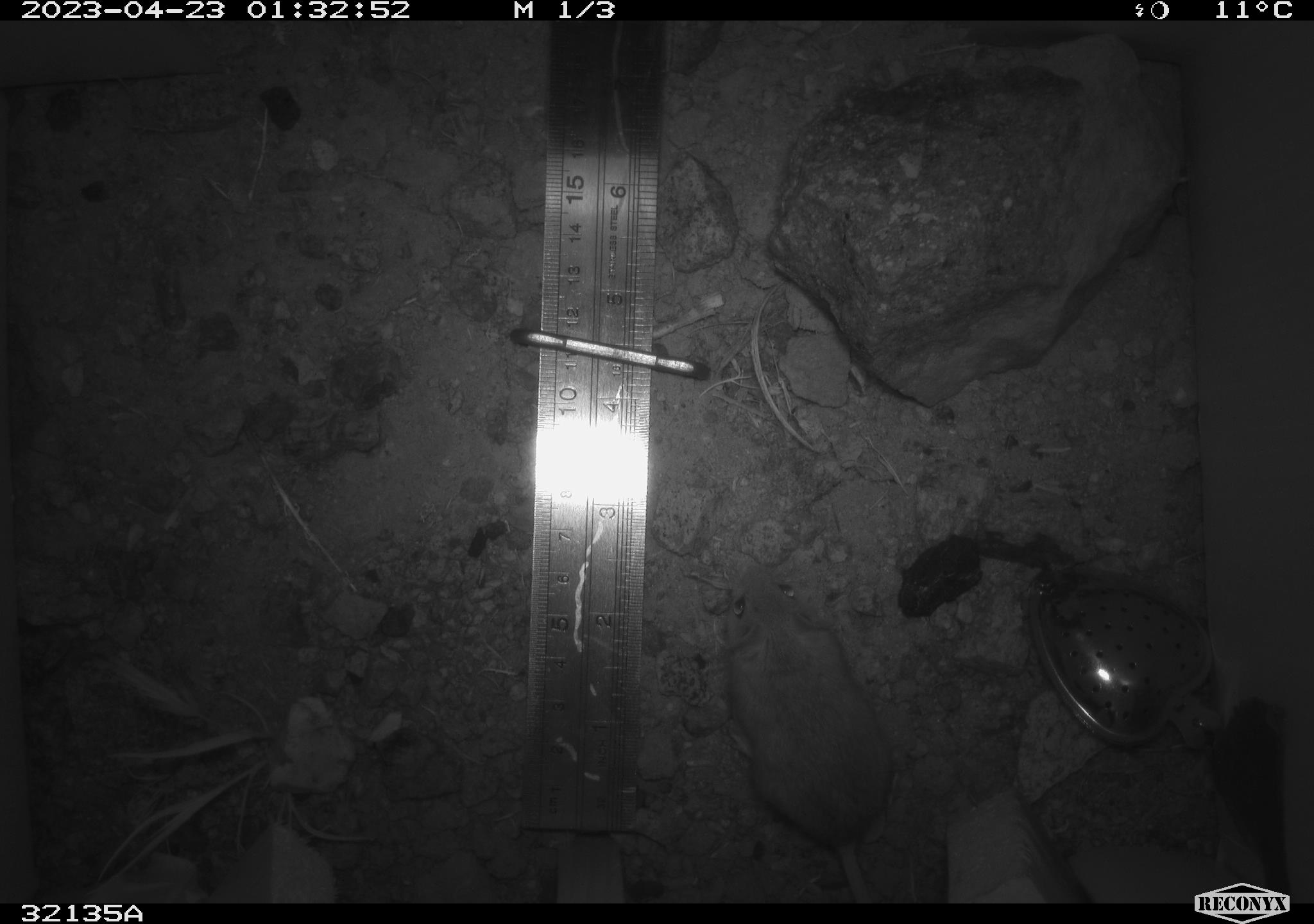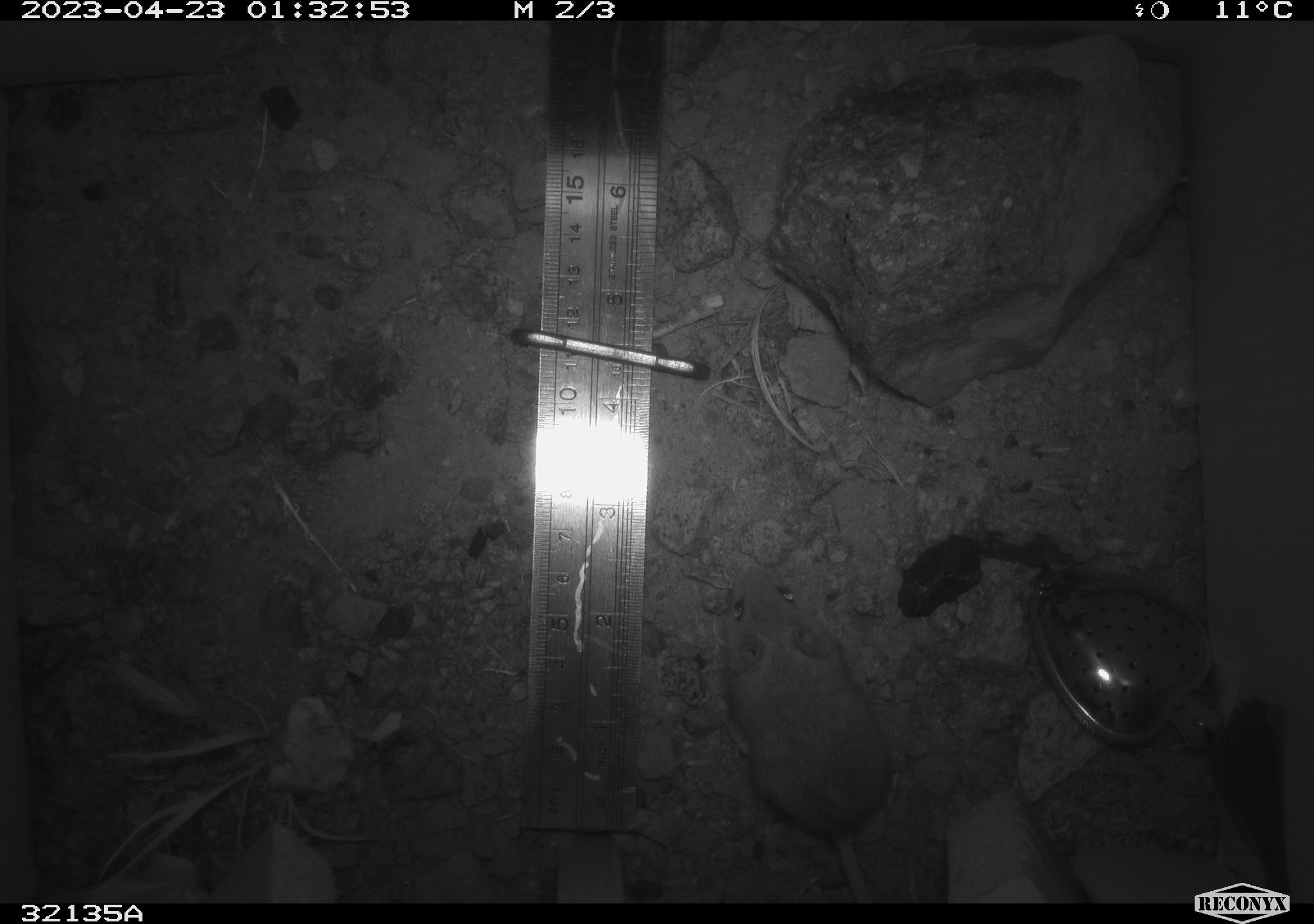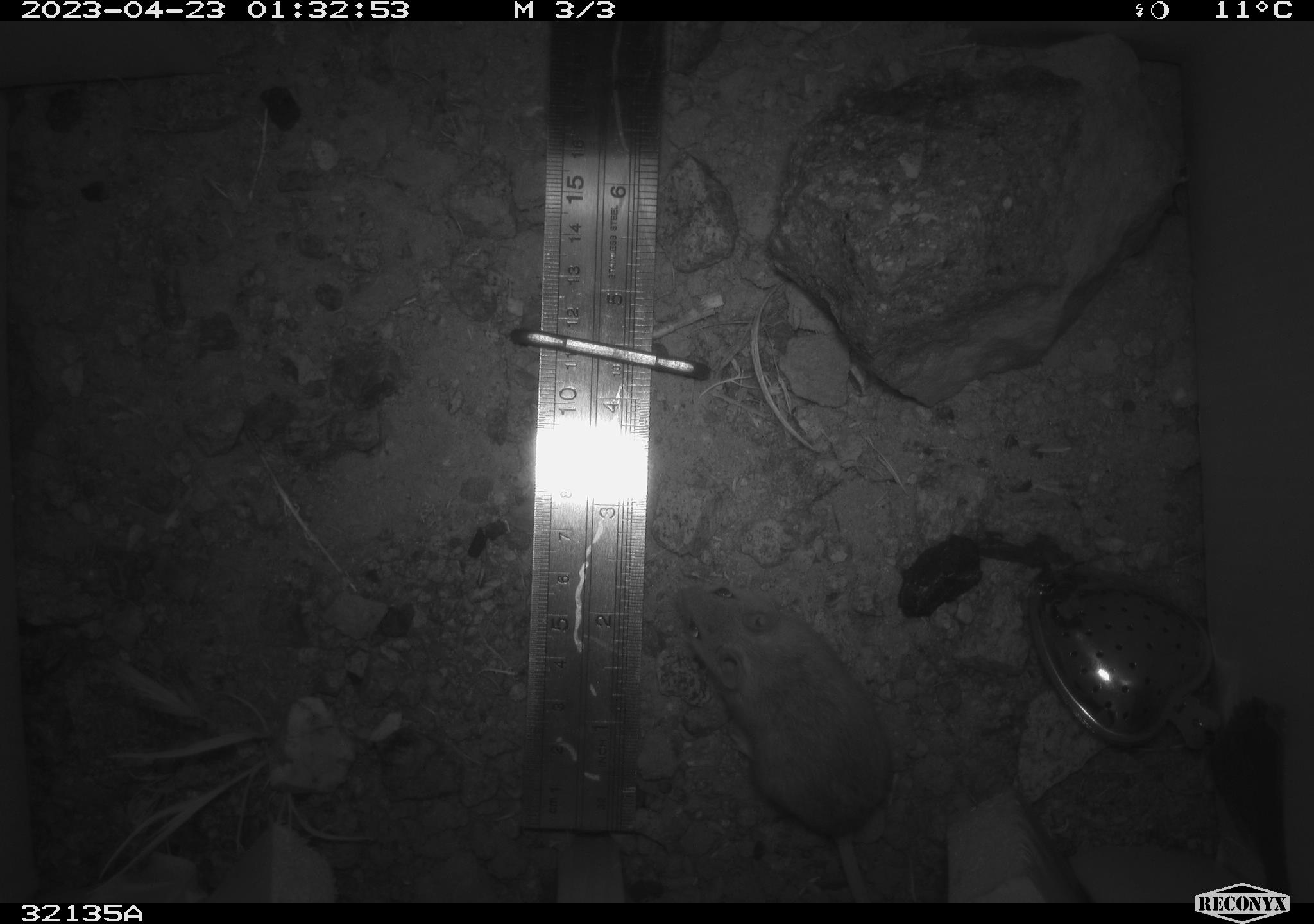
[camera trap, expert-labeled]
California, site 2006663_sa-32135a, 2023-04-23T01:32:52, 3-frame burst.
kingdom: Animalia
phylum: Chordata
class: Mammalia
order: Rodentia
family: Heteromyidae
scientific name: Heteromyidae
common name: kangaroo rats and pocket mice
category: heteromyidae family